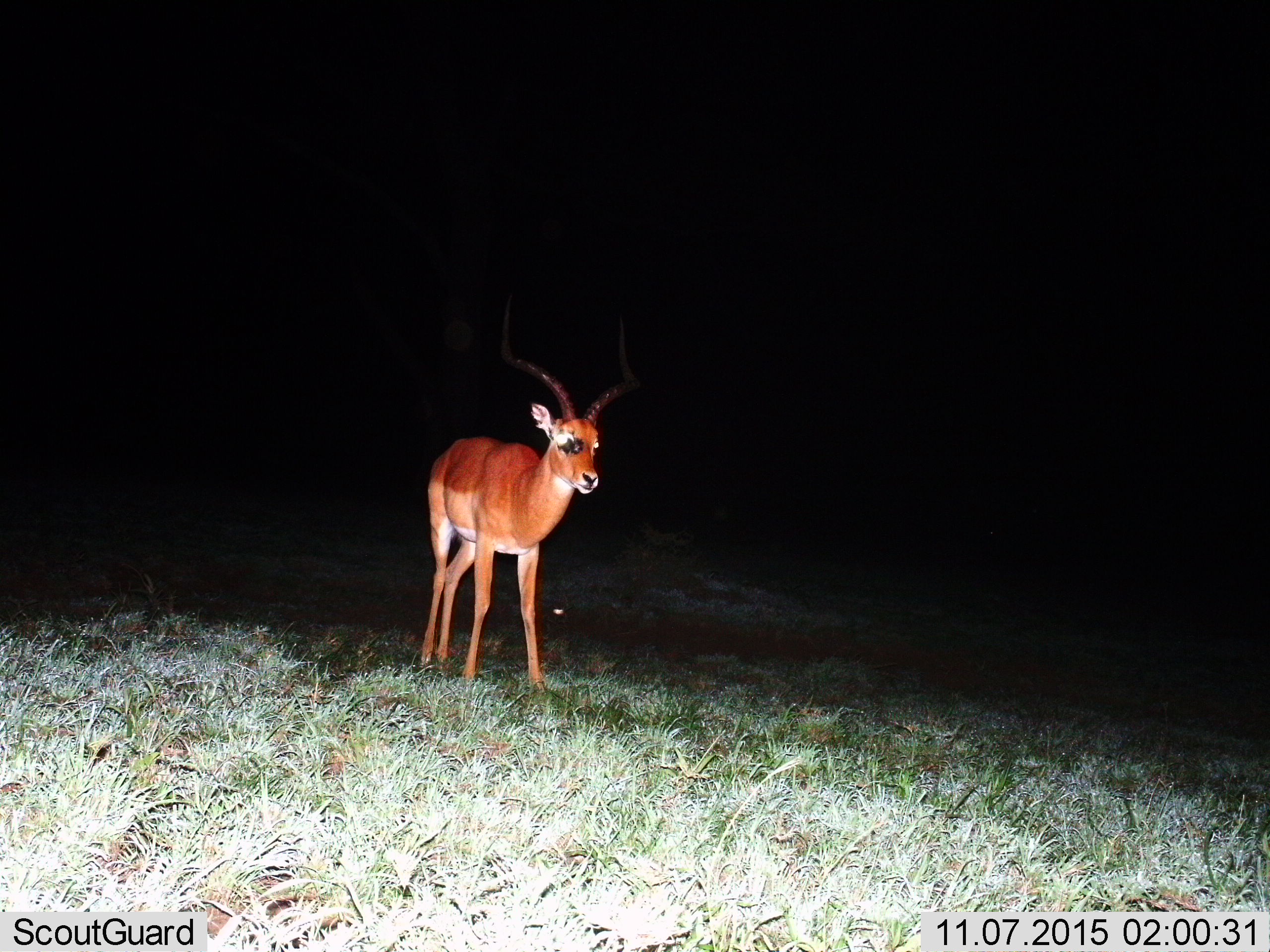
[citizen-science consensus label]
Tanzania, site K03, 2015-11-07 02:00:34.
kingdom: Animalia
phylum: Chordata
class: Mammalia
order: Artiodactyla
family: Bovidae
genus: Nanger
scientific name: Nanger granti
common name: grant's gazelle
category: gazellegrants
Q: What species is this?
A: Gazellegrants (grant's gazelle) (Nanger granti).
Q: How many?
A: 1.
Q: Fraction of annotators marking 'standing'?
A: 100%.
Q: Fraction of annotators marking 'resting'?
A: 0%.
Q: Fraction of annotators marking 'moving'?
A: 0%.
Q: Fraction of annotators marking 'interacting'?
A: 0%.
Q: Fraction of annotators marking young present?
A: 0%.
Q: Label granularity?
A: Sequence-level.